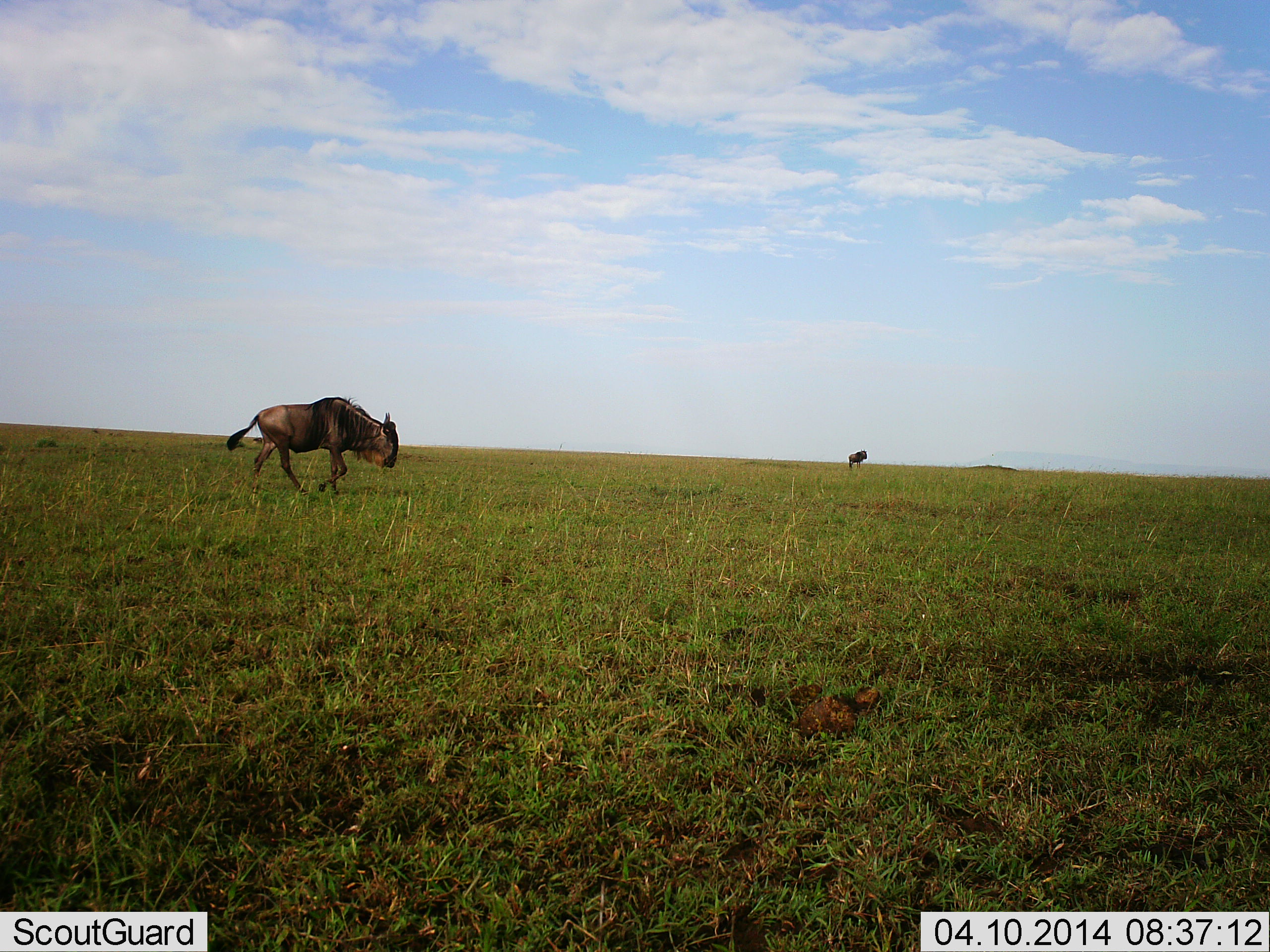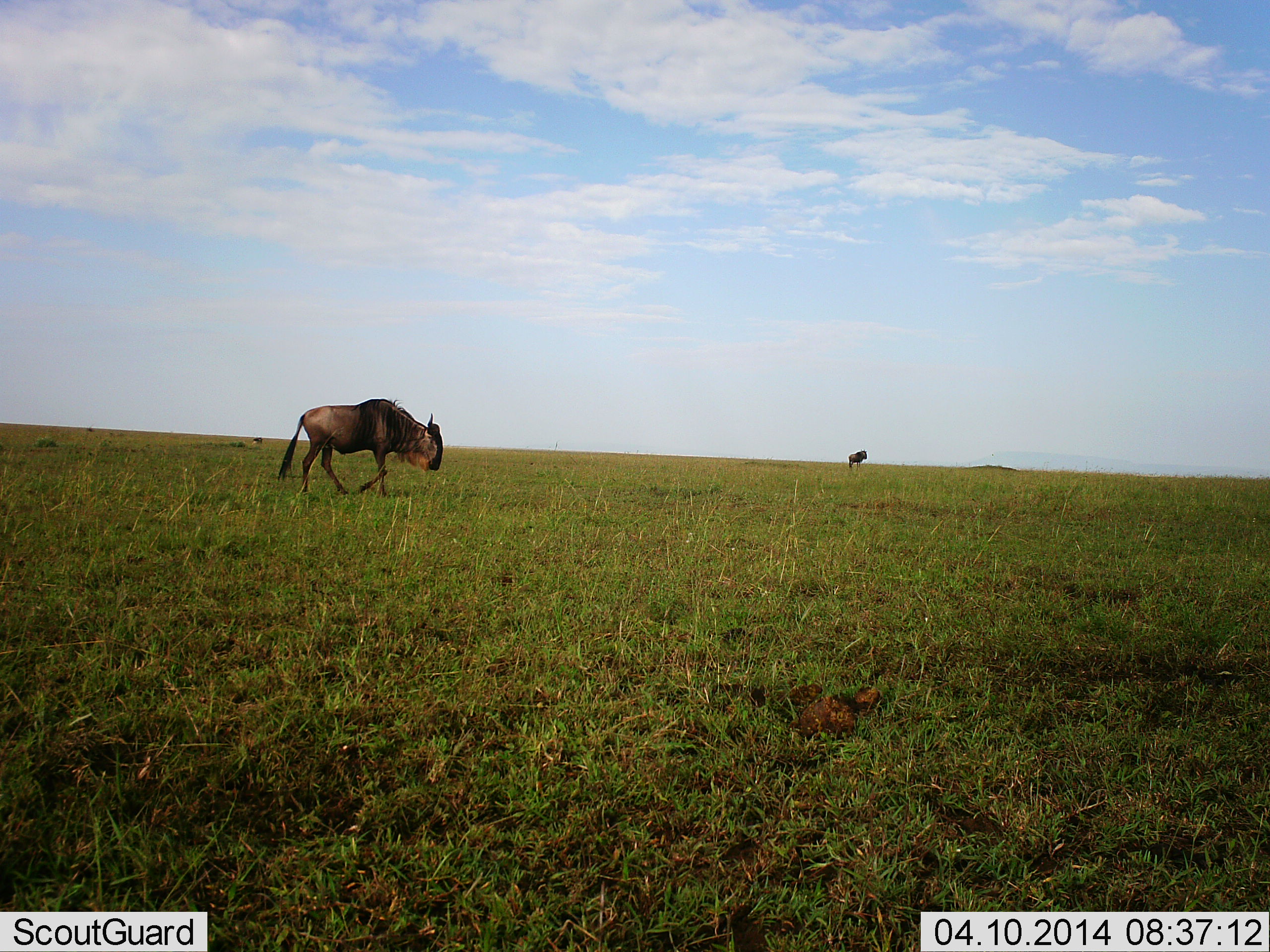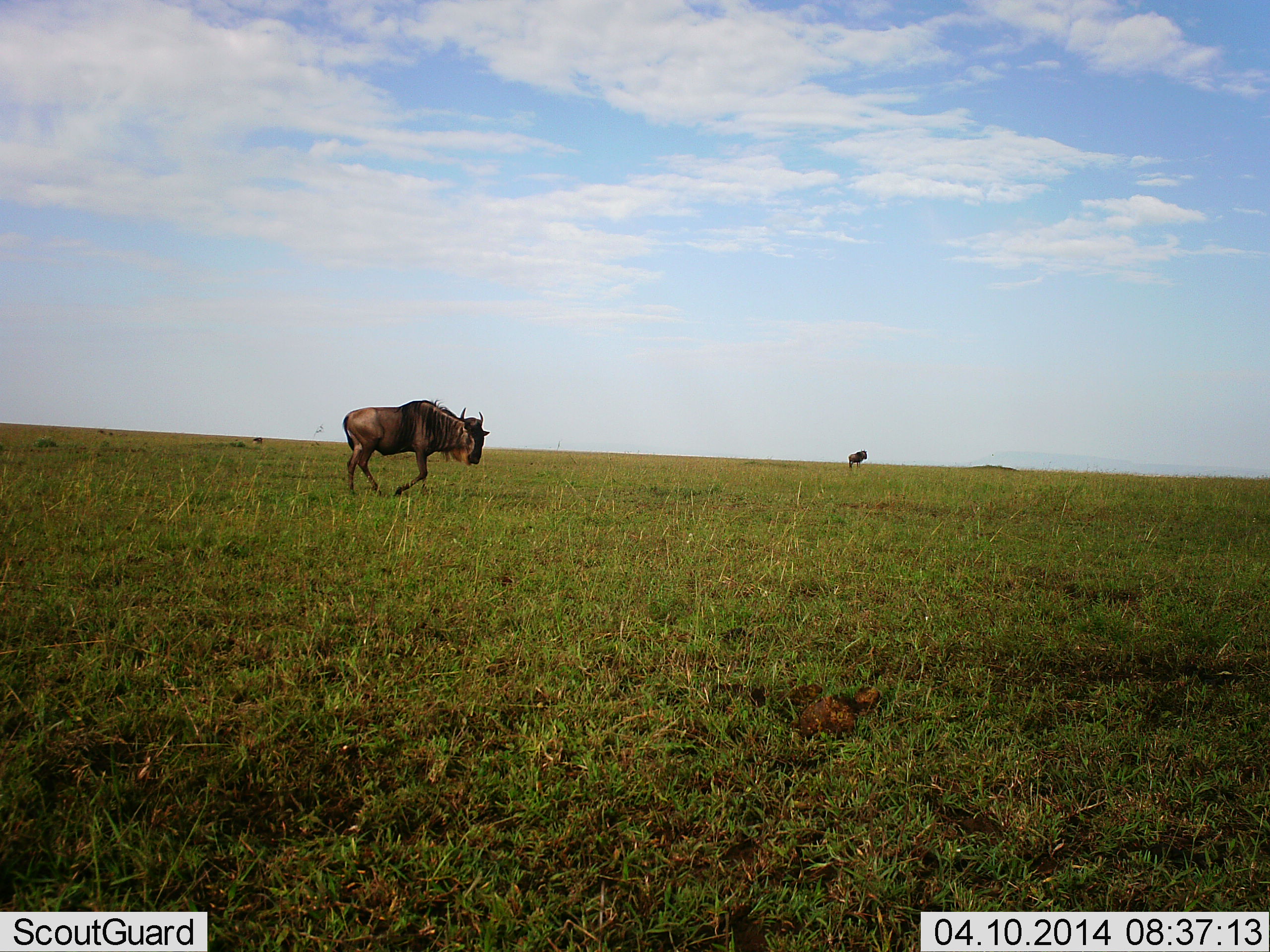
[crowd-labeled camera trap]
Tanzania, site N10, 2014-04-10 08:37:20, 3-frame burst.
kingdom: Animalia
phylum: Chordata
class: Mammalia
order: Artiodactyla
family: Bovidae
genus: Connochaetes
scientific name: Connochaetes taurinus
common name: blue wildebeest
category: wildebeest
Wildebeest (blue wildebeest) (Connochaetes taurinus), count 2. Behavior (volunteer vote fractions): standing 80%, resting 0%, moving 100%, interacting 0%. Young present (vote fraction): 0%. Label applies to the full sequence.